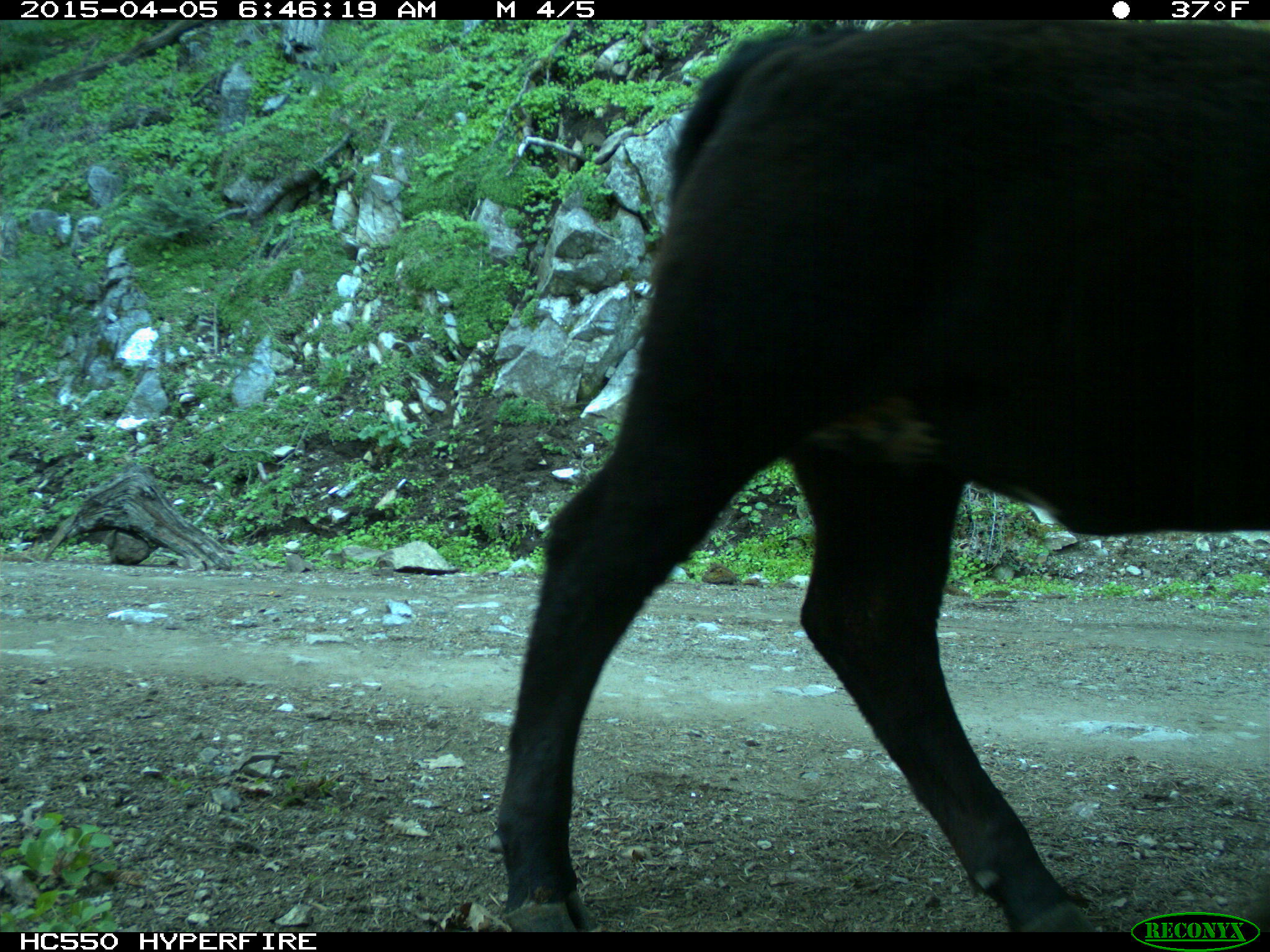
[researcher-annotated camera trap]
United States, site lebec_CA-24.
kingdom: Animalia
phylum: Chordata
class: Mammalia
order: Artiodactyla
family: Bovidae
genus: Bos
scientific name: Bos taurus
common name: domestic cow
Bos taurus (domestic cow).